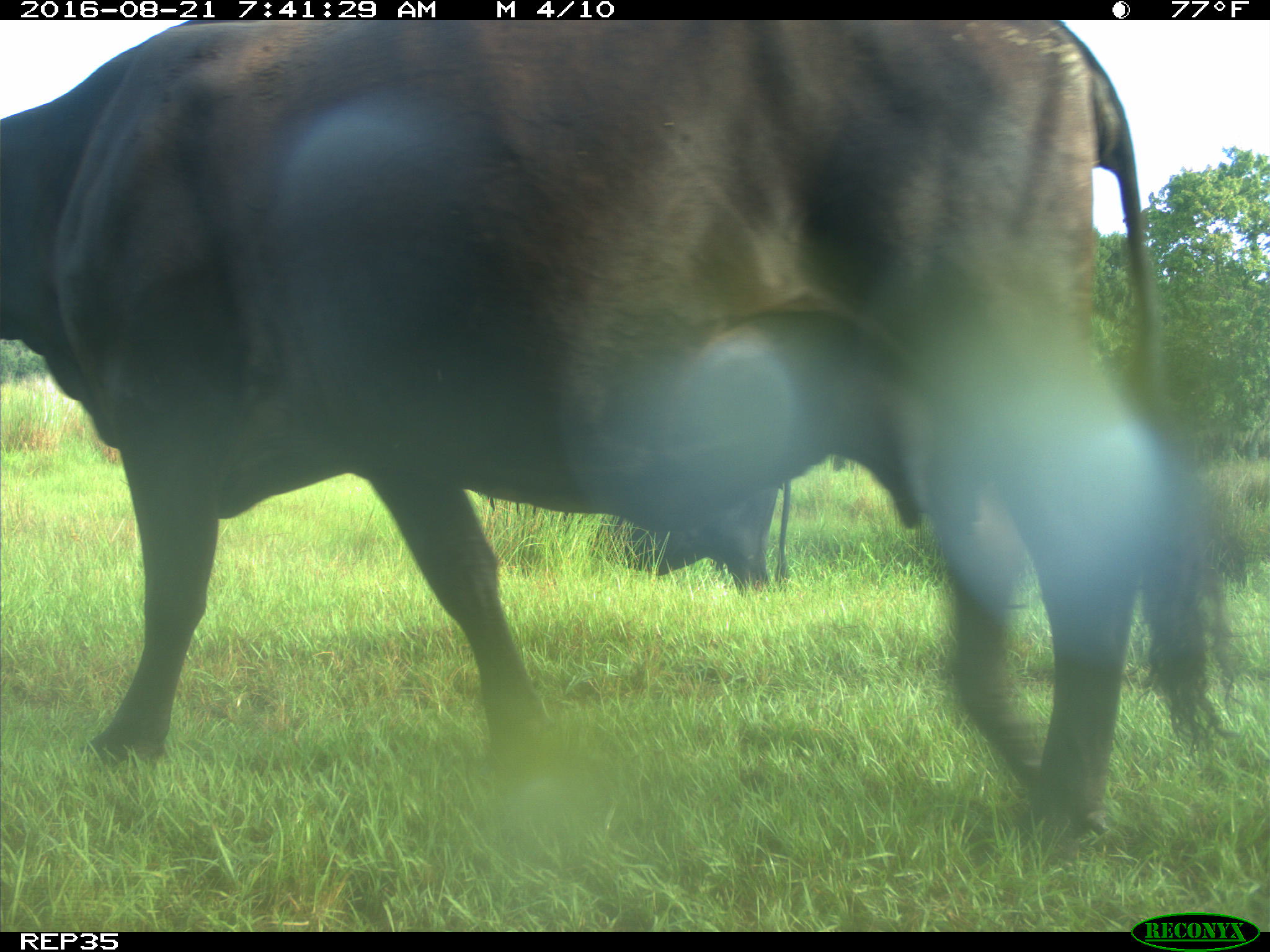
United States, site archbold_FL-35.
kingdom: Animalia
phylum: Chordata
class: Mammalia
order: Artiodactyla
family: Bovidae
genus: Bos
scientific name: Bos taurus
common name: domestic cow